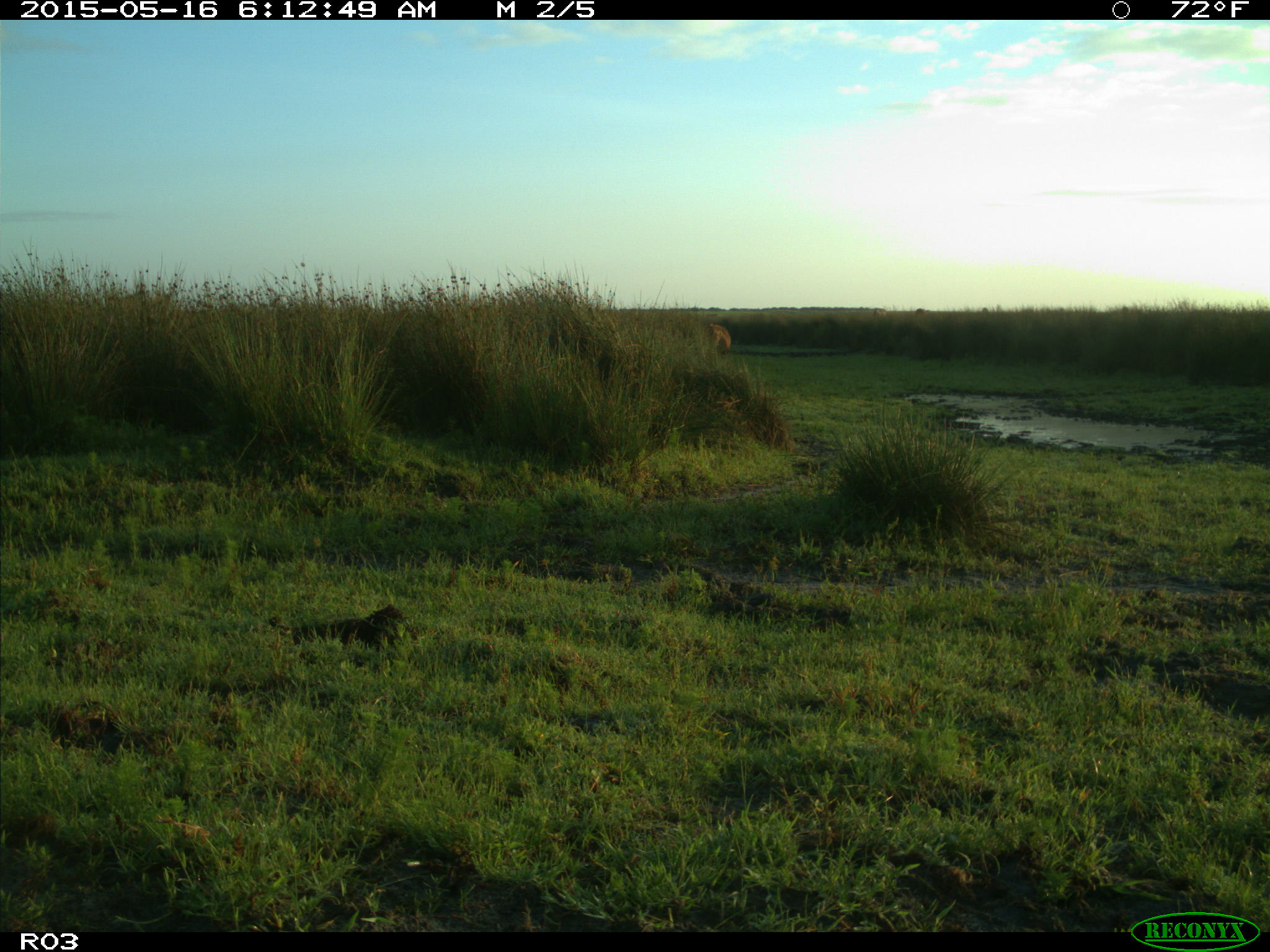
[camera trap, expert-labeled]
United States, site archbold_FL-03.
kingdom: Animalia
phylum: Chordata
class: Mammalia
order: Artiodactyla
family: Bovidae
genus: Bos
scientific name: Bos taurus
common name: domestic cow